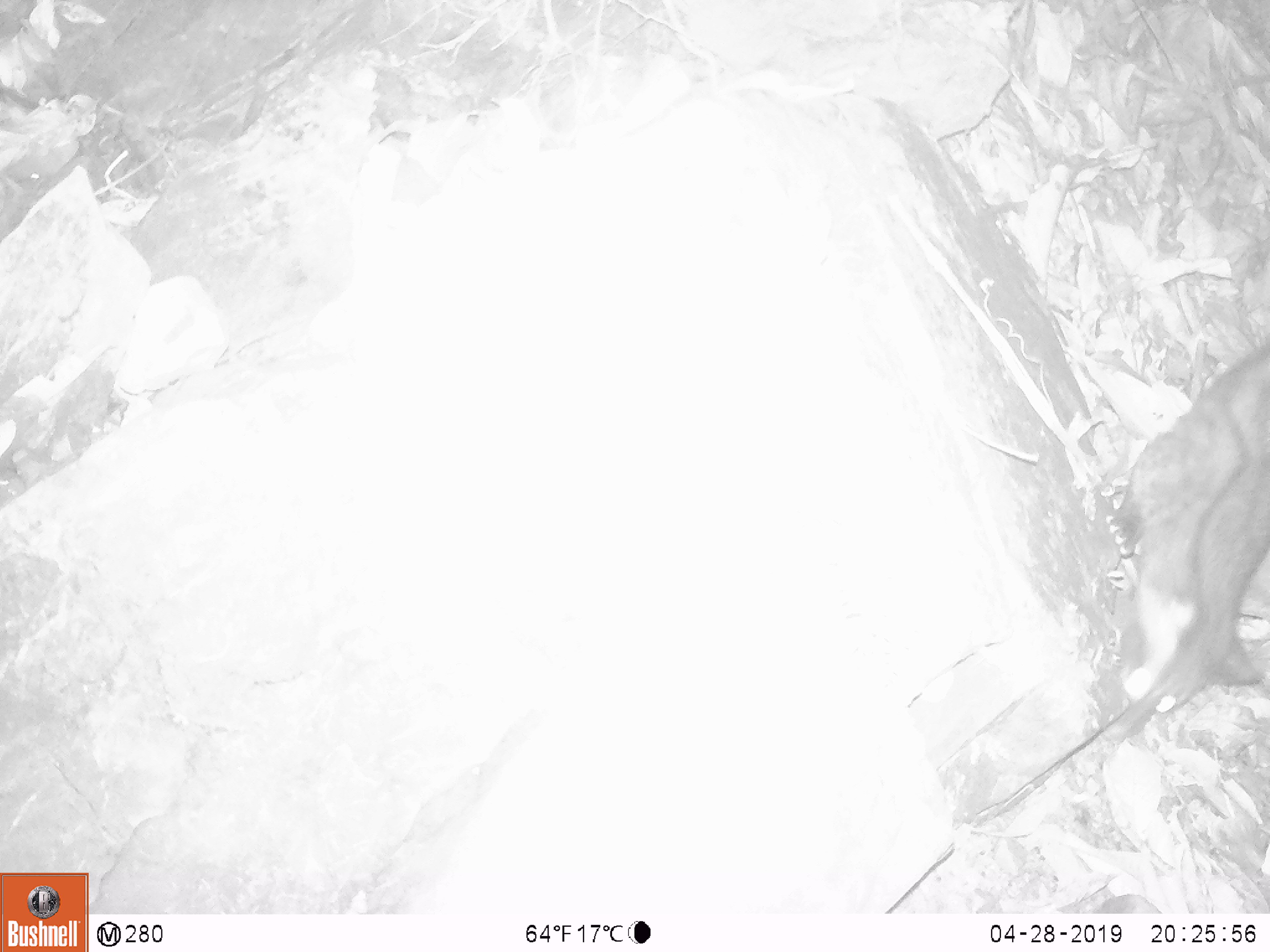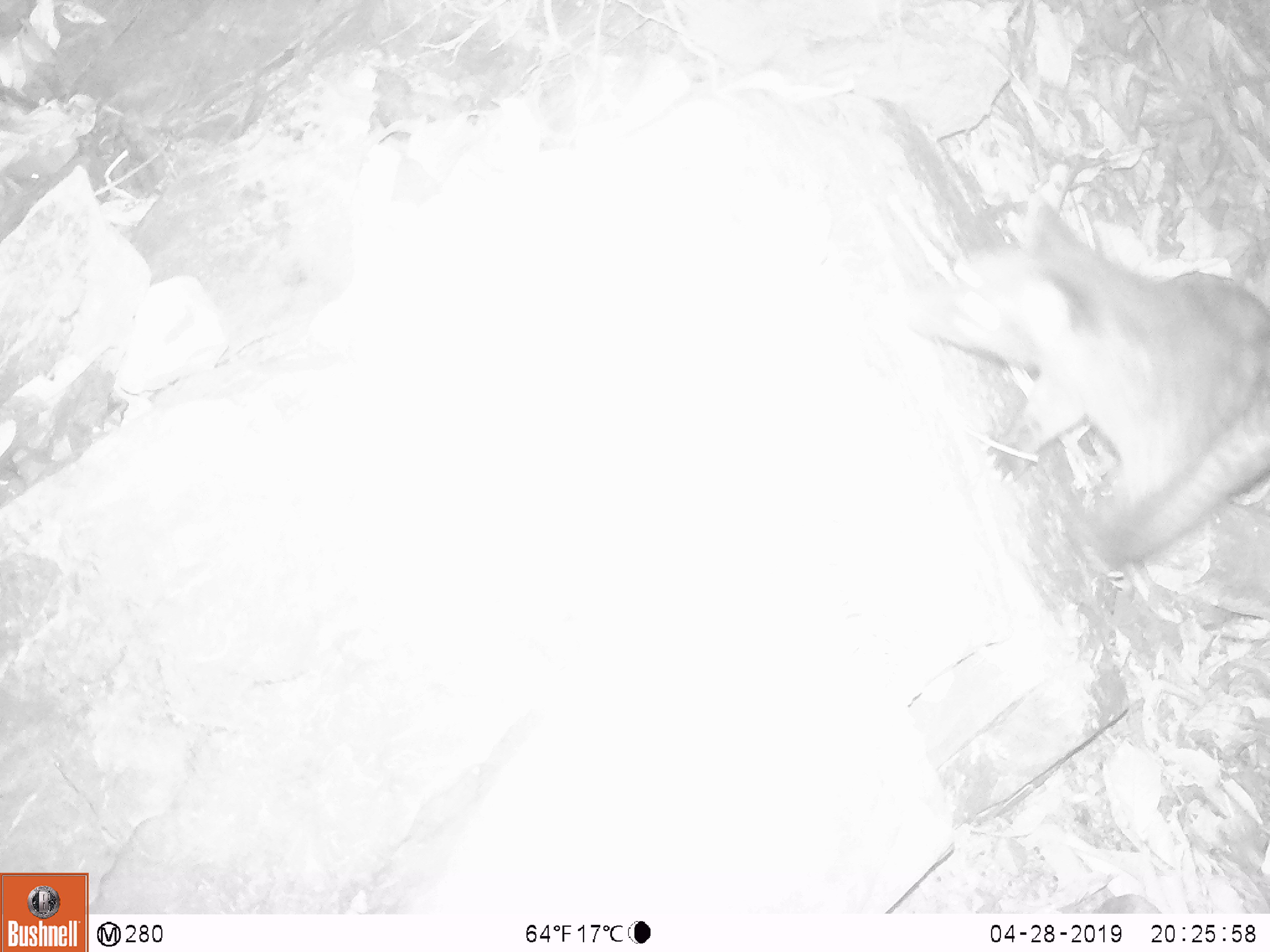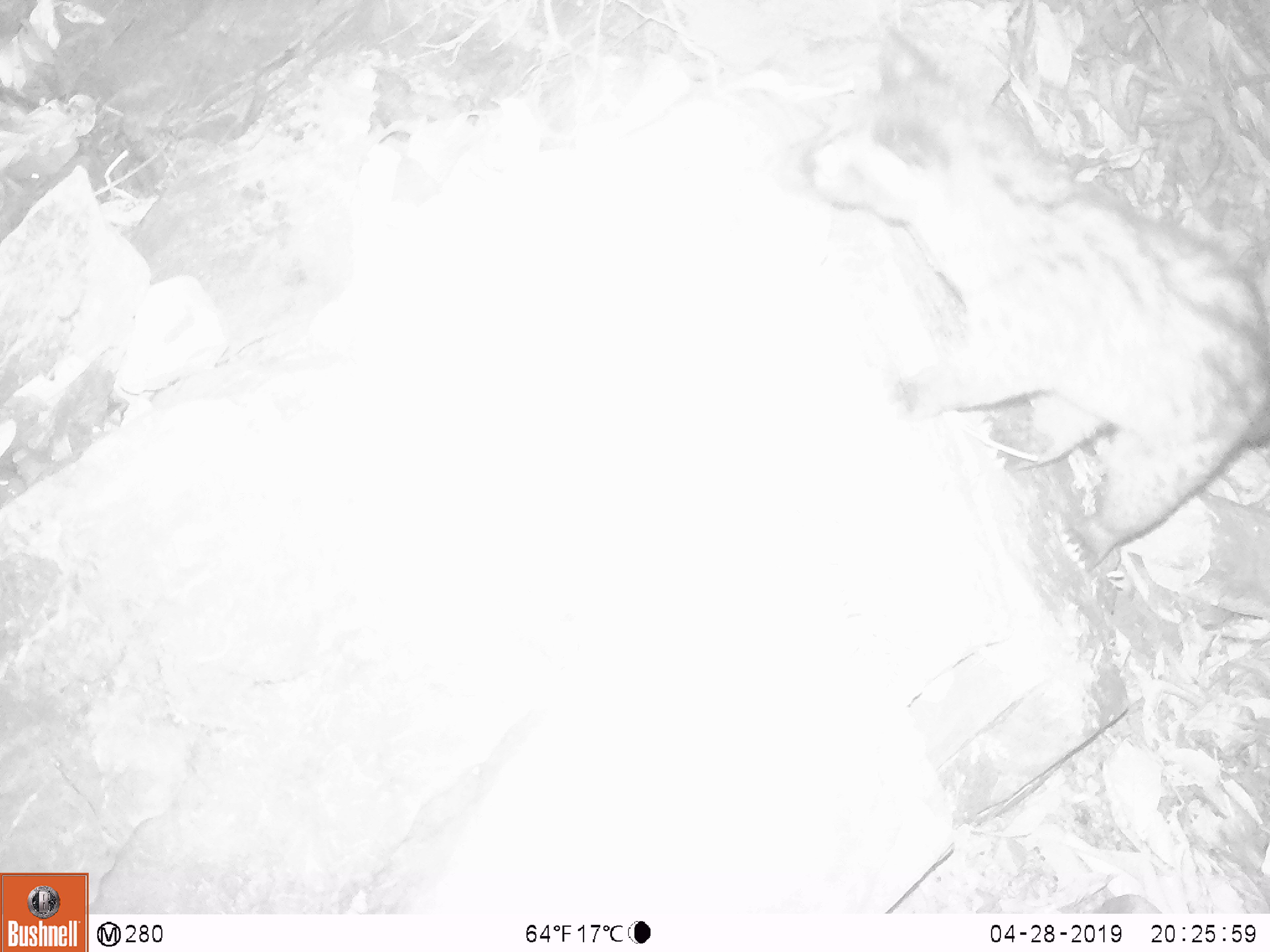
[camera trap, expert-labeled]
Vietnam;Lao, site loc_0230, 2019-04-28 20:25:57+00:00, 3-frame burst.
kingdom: Animalia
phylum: Chordata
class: Mammalia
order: Carnivora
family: Viverridae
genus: Paradoxurus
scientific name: Paradoxurus hermaphroditus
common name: common palm civet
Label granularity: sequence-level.